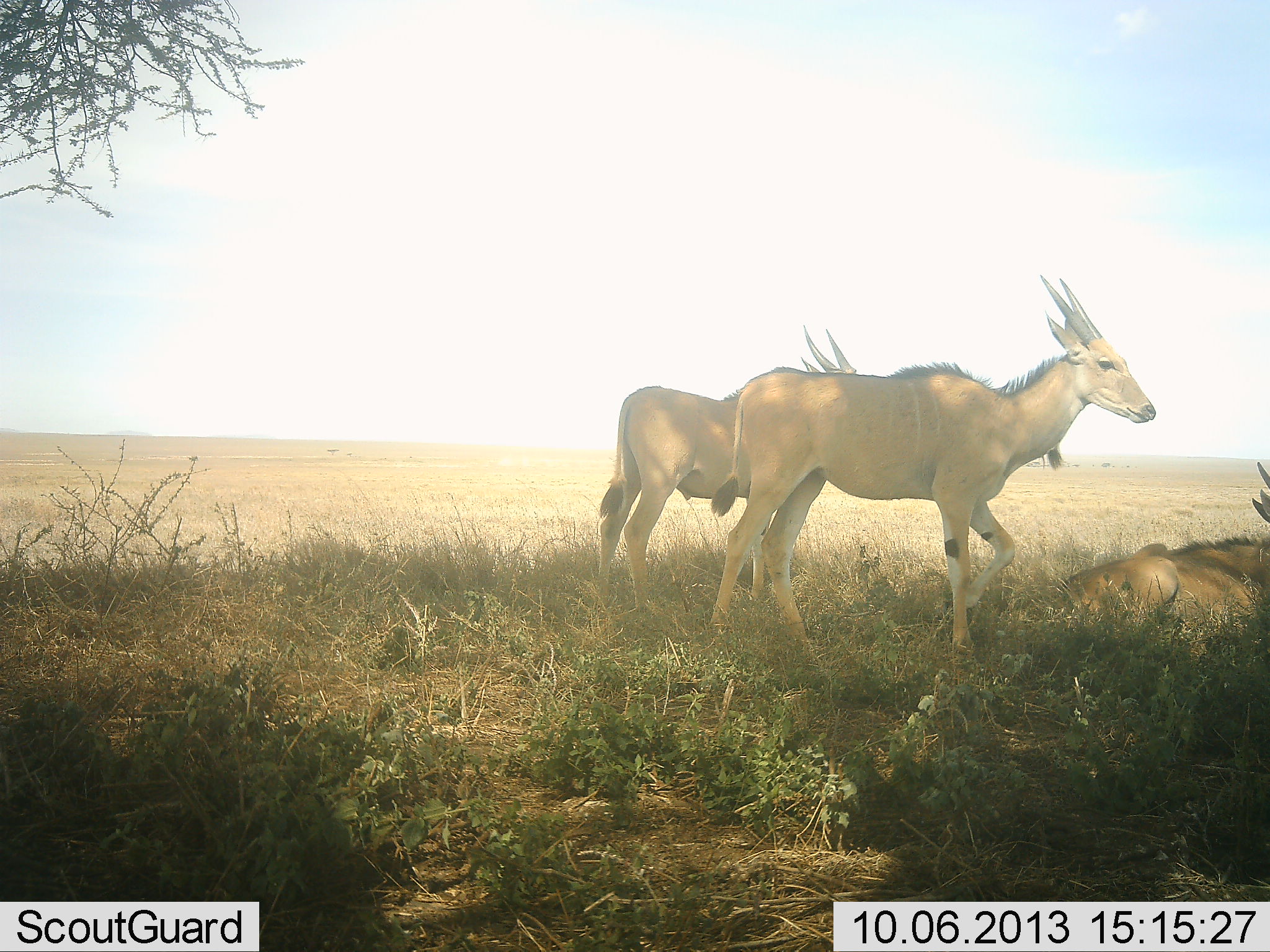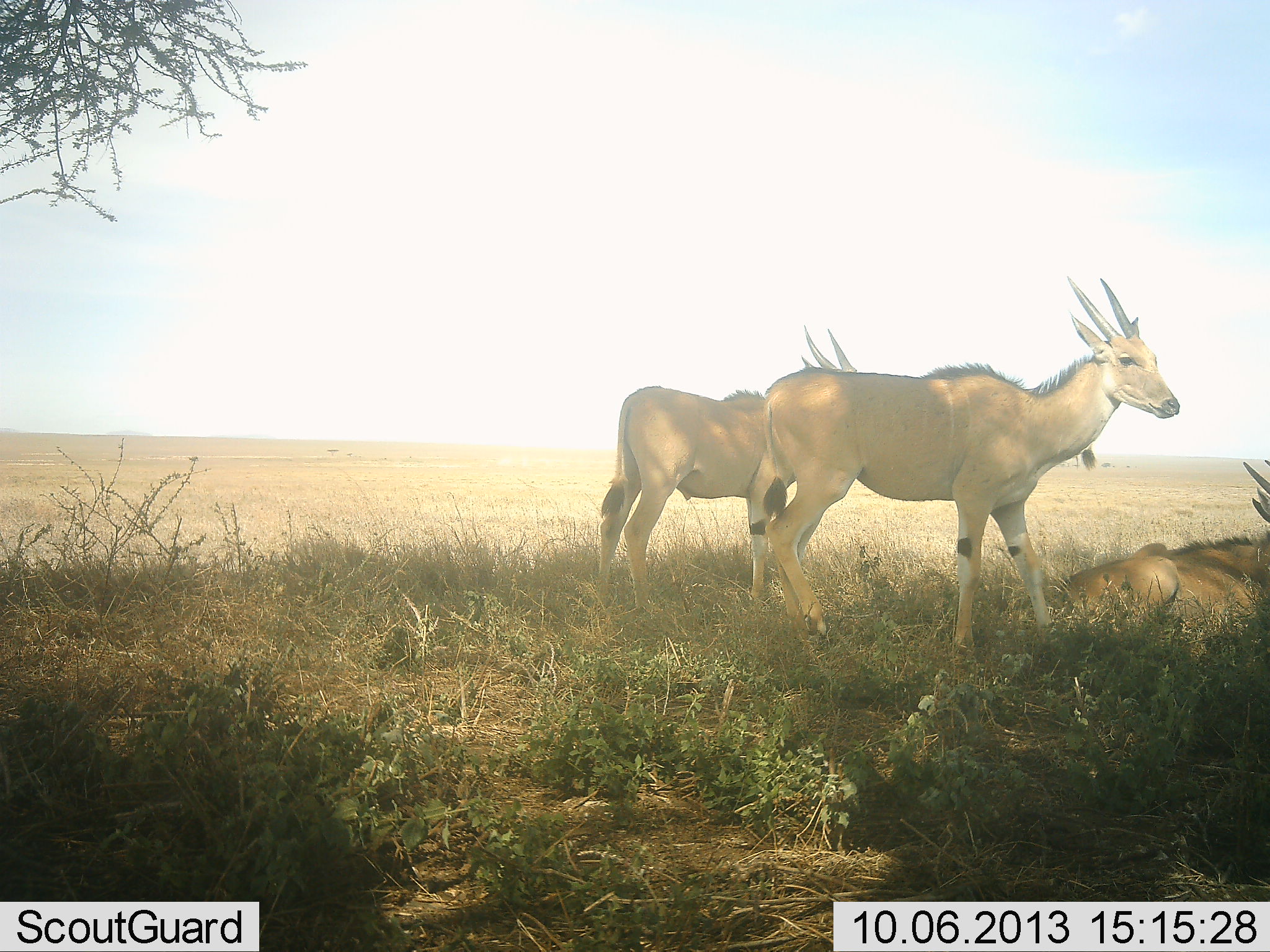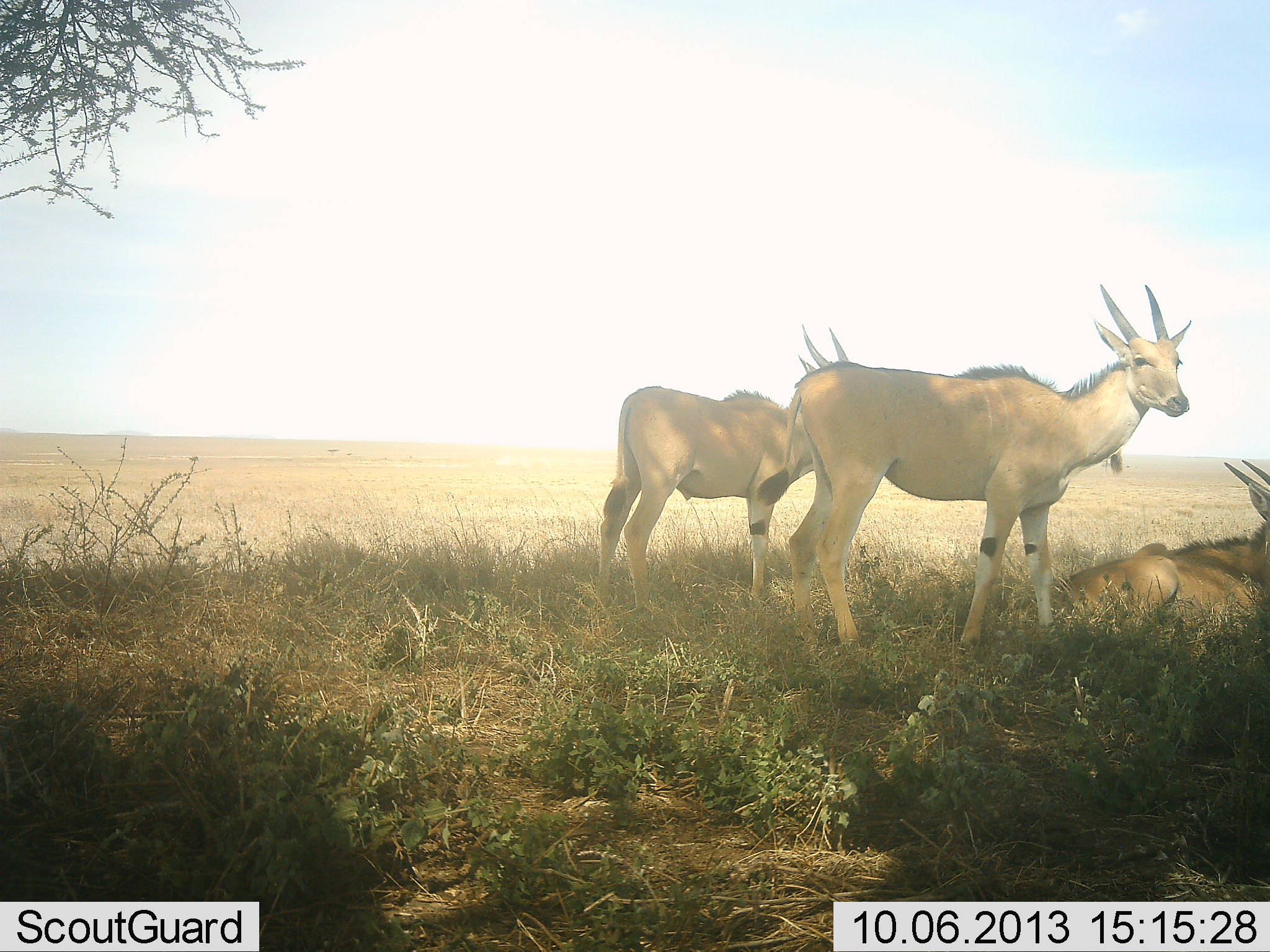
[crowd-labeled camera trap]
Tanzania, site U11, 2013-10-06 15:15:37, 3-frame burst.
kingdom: Animalia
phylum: Chordata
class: Mammalia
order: Artiodactyla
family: Bovidae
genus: Tragelaphus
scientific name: Tragelaphus oryx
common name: eland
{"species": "eland (Tragelaphus oryx)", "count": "3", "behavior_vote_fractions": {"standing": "100%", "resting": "80%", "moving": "10%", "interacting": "0%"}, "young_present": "0%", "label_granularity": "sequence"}